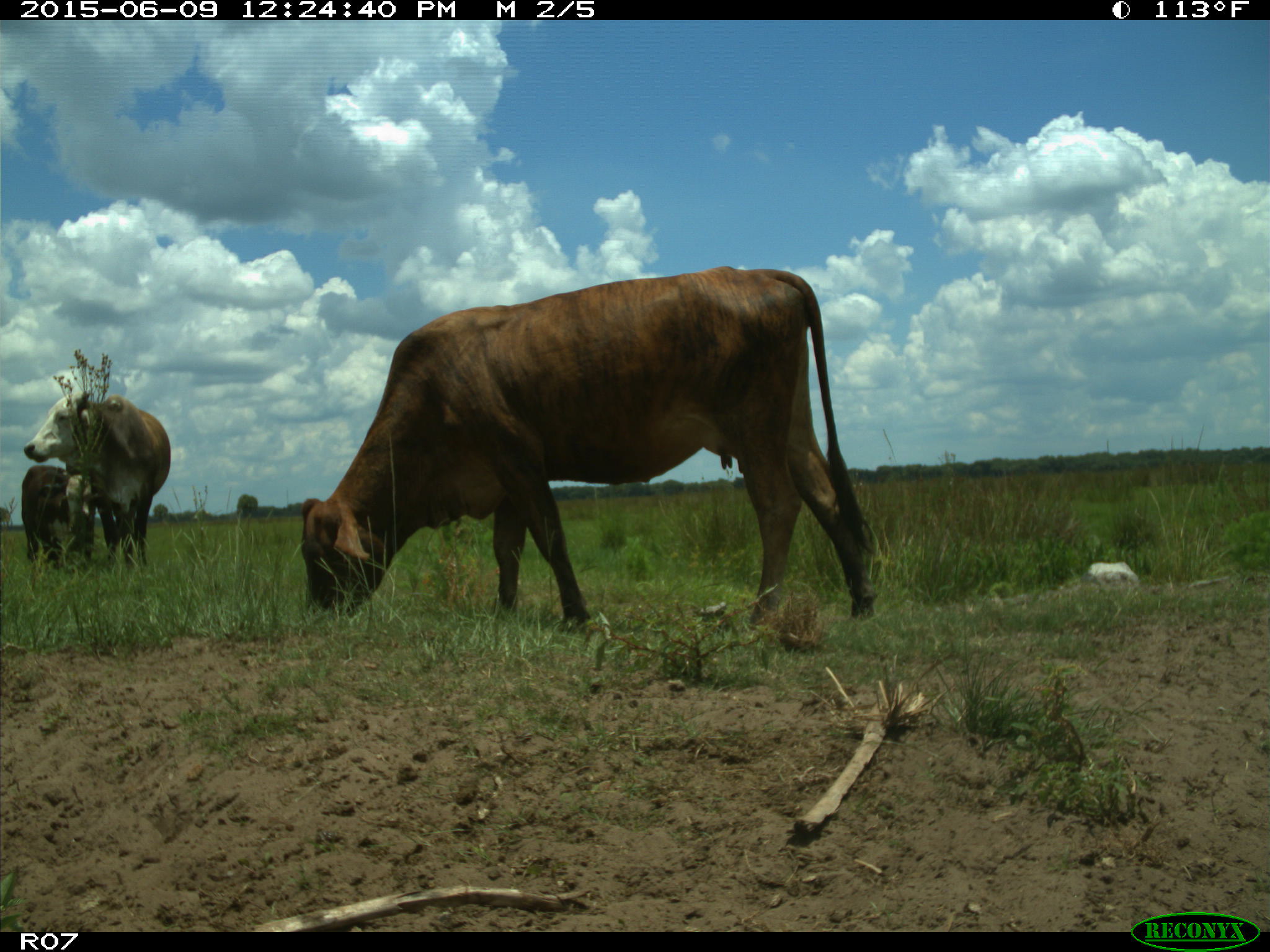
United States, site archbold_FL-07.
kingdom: Animalia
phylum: Chordata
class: Mammalia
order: Artiodactyla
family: Bovidae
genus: Bos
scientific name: Bos taurus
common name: domestic cow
Bos taurus (domestic cow).